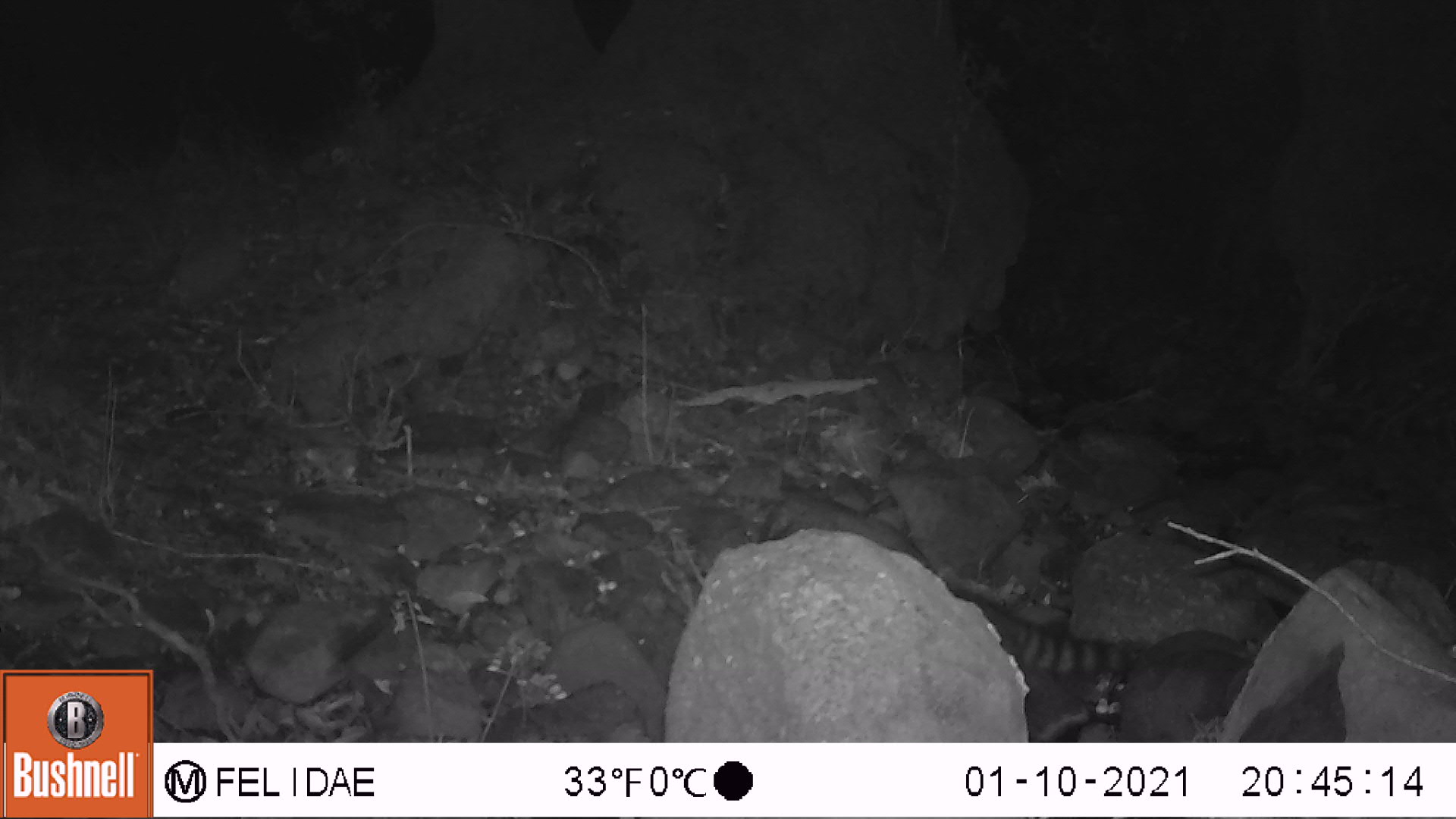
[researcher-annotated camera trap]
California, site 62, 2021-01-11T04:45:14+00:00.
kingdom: Animalia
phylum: Chordata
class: Mammalia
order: Carnivora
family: Procyonidae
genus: Procyon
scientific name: Procyon lotor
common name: raccoon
Raccoon (Procyon lotor).